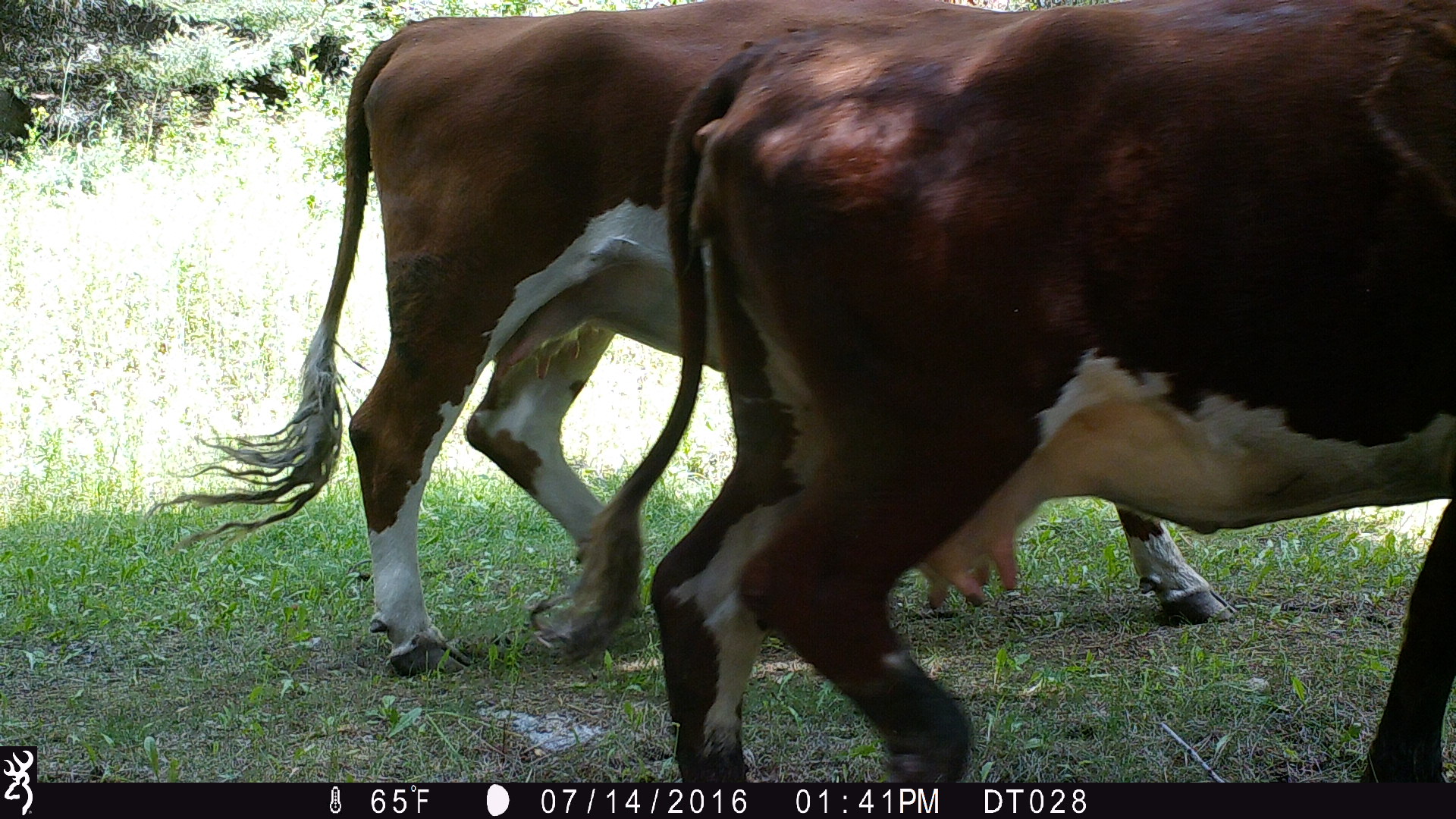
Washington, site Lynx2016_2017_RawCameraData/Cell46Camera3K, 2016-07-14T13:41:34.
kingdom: Animalia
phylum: Chordata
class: Mammalia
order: Artiodactyla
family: Bovidae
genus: Bos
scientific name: Bos taurus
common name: domestic cattle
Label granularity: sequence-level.